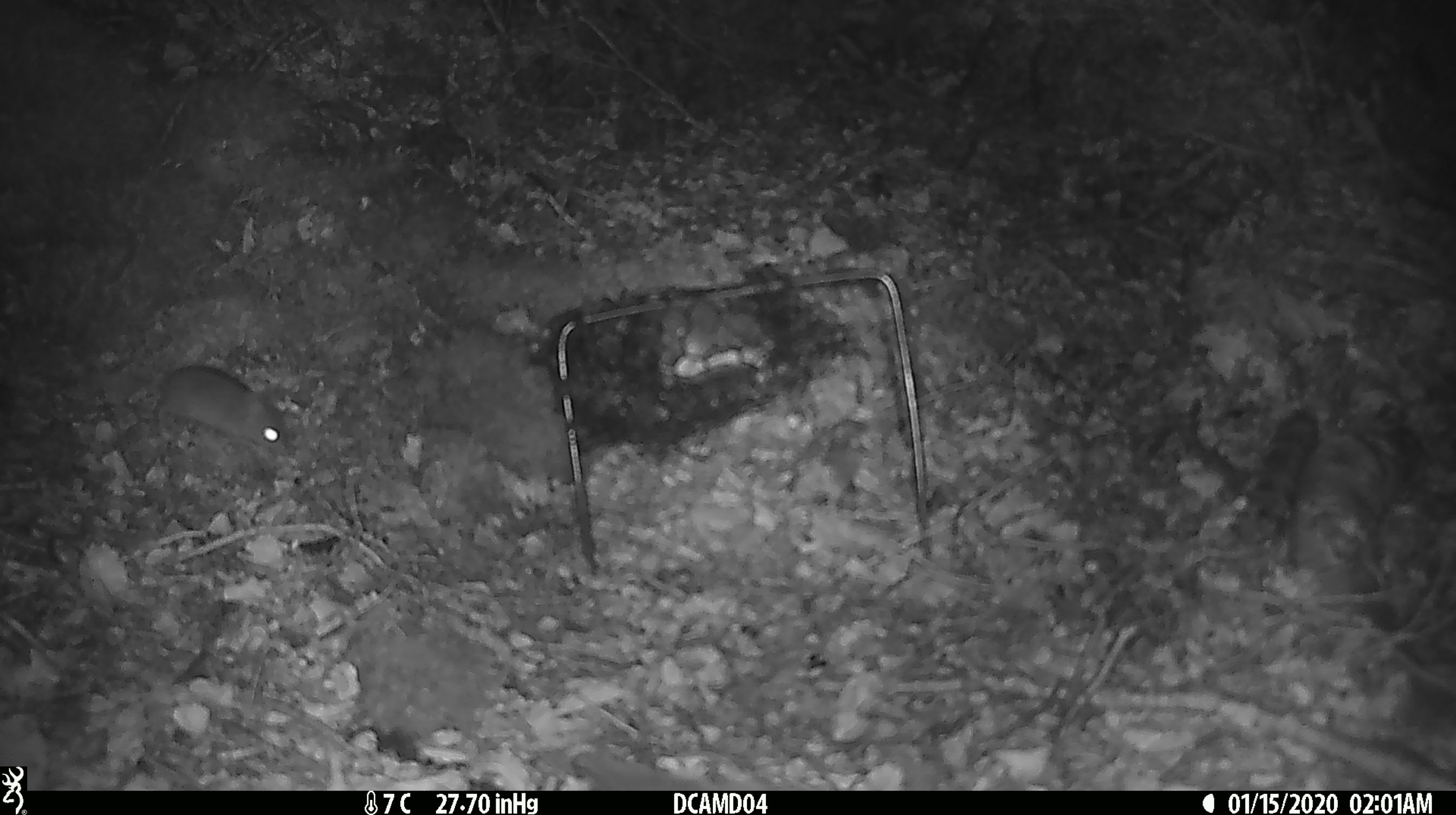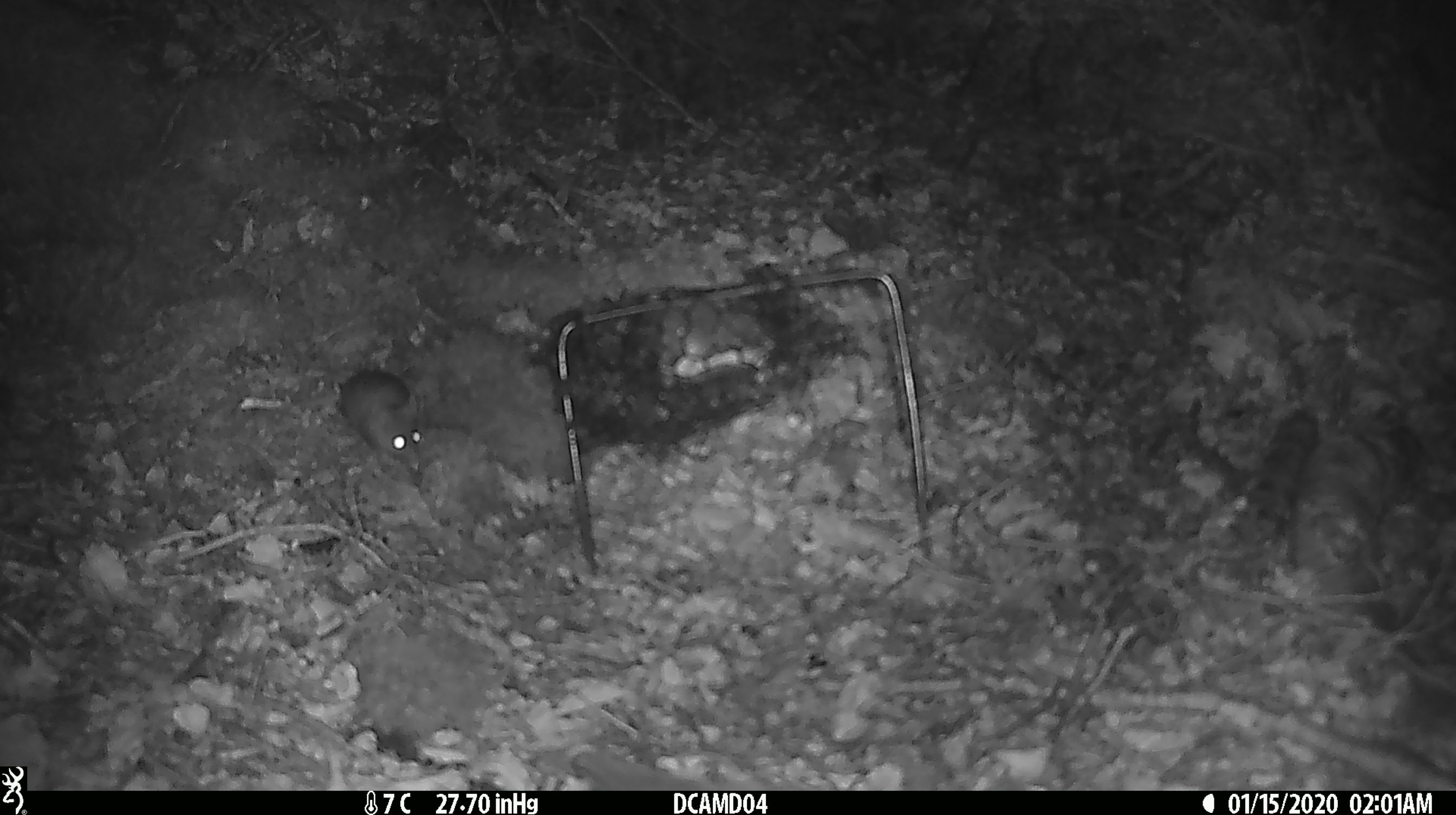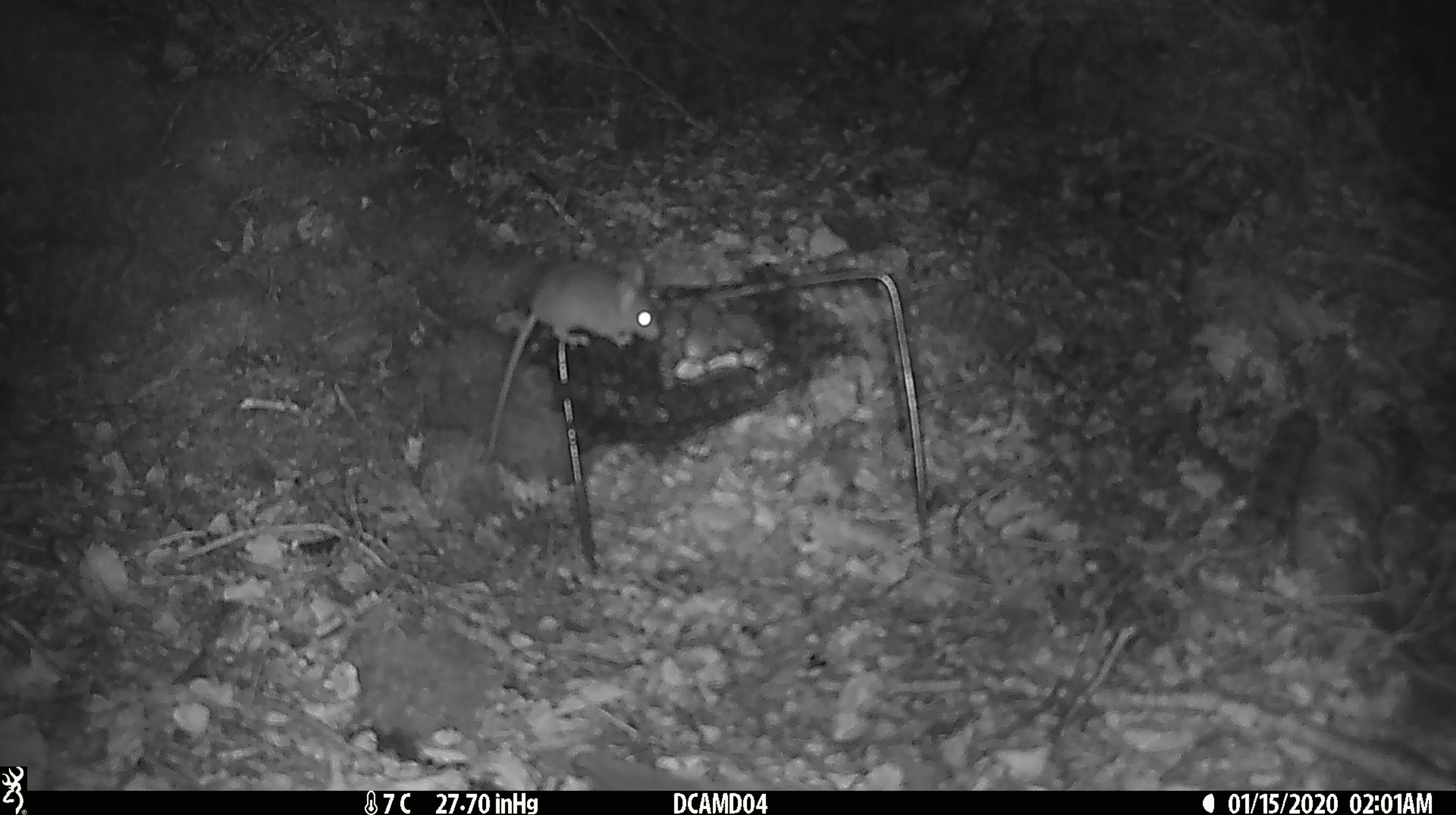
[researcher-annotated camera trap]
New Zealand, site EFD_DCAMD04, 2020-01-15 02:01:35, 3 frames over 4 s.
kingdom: Animalia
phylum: Chordata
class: Mammalia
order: Rodentia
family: Muridae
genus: Mus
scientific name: Mus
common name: mouse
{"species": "mouse (Mus)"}